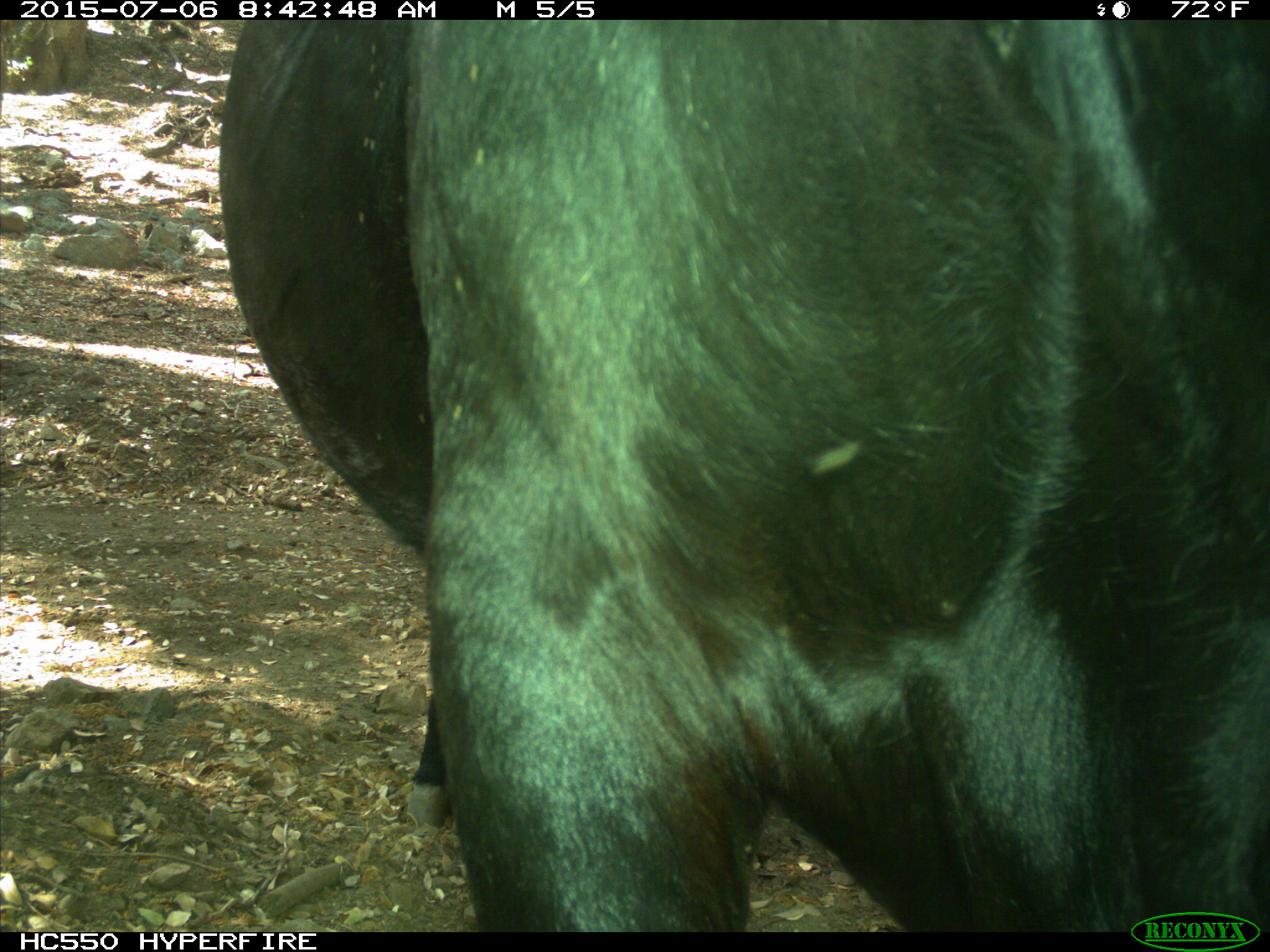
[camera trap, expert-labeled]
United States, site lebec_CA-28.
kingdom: Animalia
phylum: Chordata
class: Mammalia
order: Artiodactyla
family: Bovidae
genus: Bos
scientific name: Bos taurus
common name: domestic cow